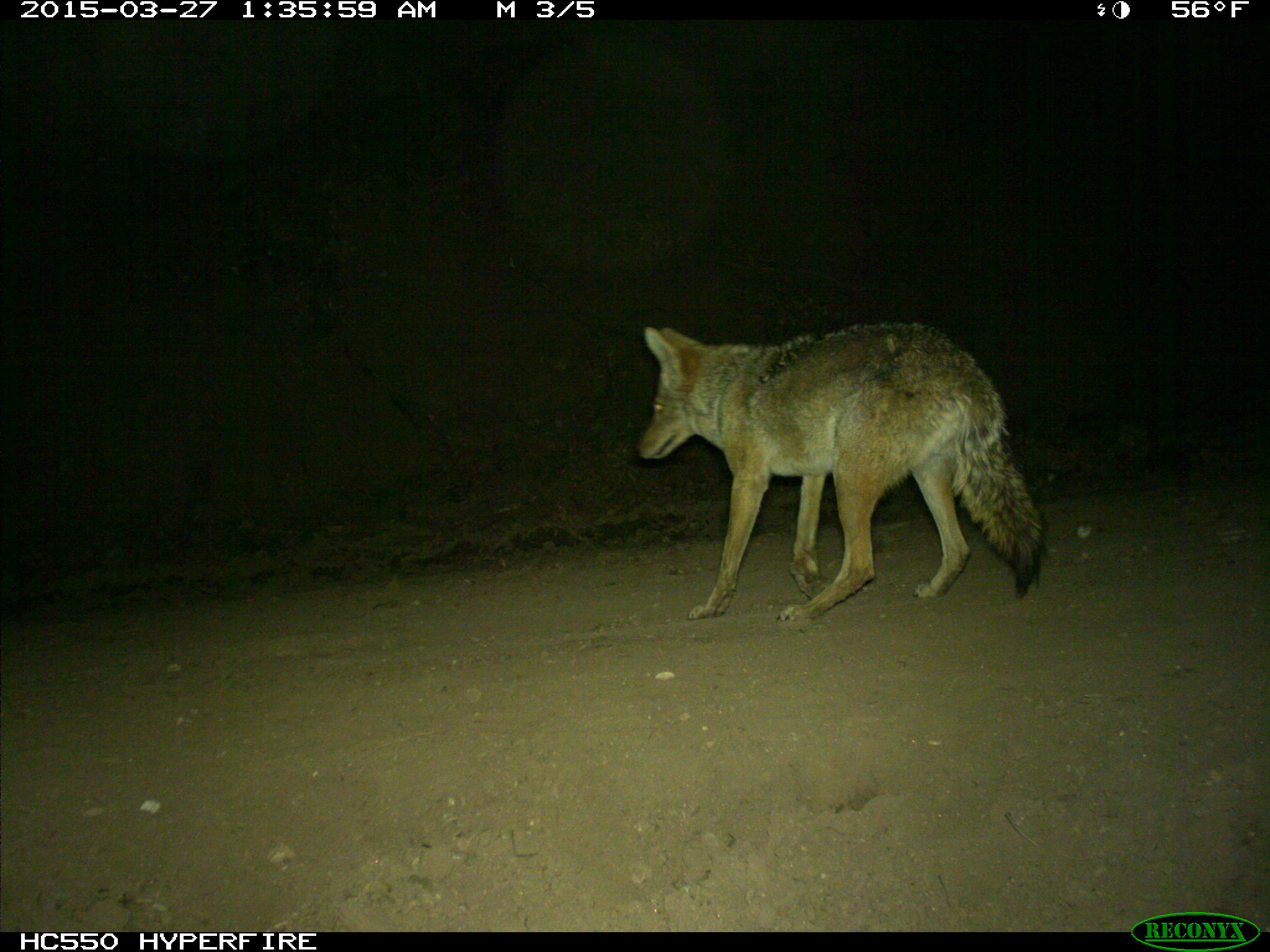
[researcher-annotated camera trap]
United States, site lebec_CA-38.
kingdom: Animalia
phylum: Chordata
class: Mammalia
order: Carnivora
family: Canidae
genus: Canis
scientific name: Canis latrans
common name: coyote